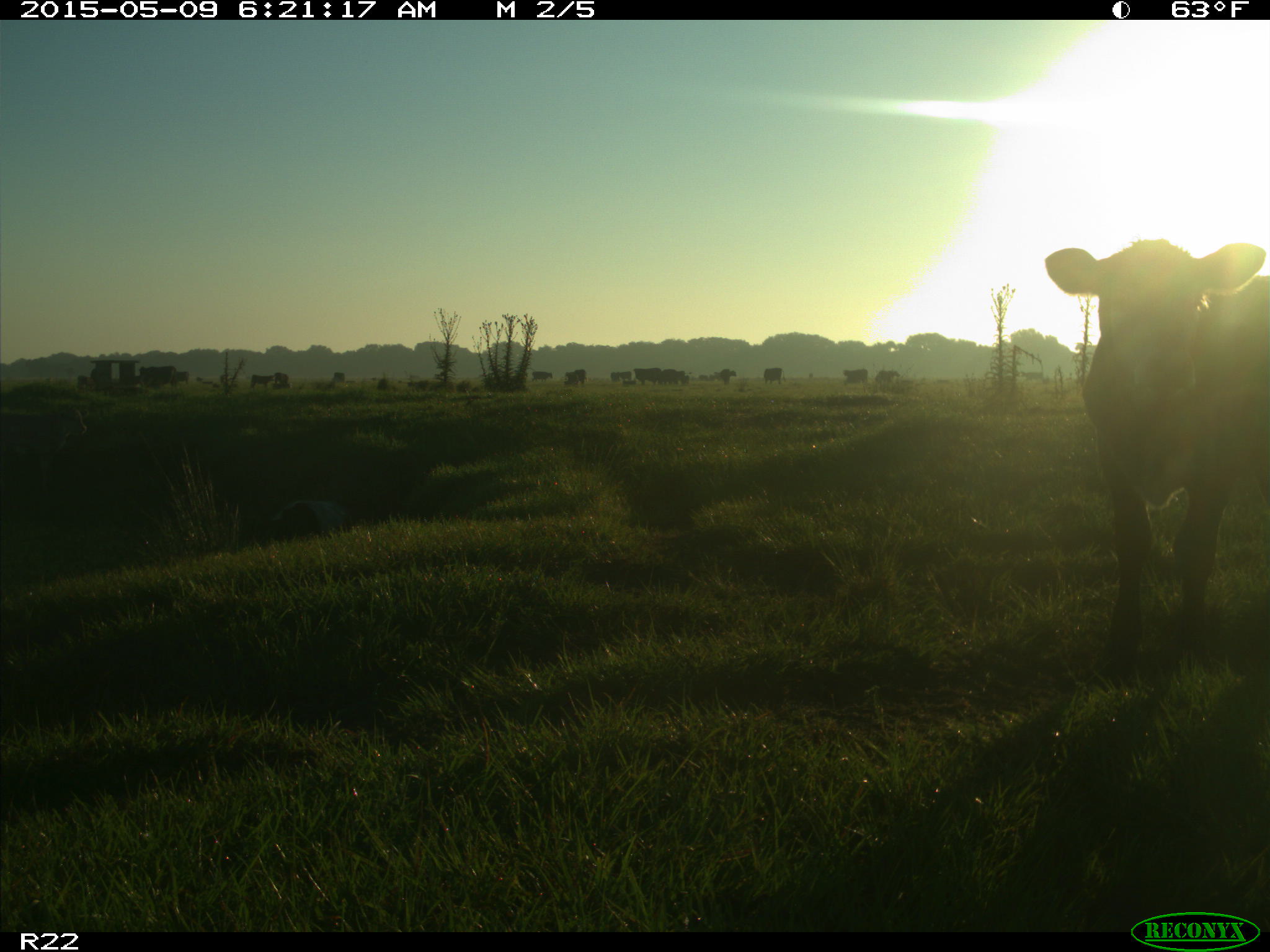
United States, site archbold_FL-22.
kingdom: Animalia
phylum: Chordata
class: Mammalia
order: Artiodactyla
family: Bovidae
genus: Bos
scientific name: Bos taurus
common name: domestic cow